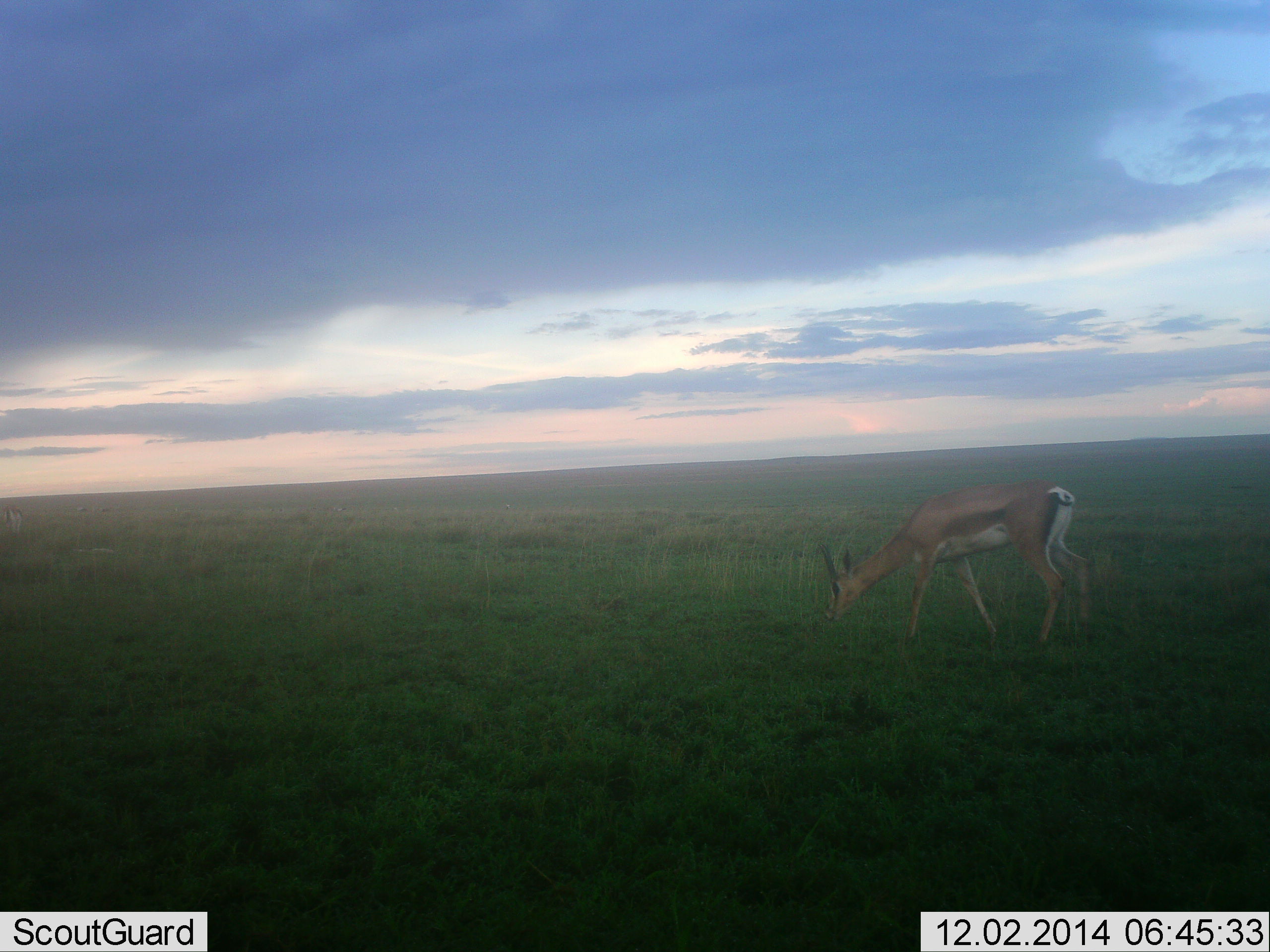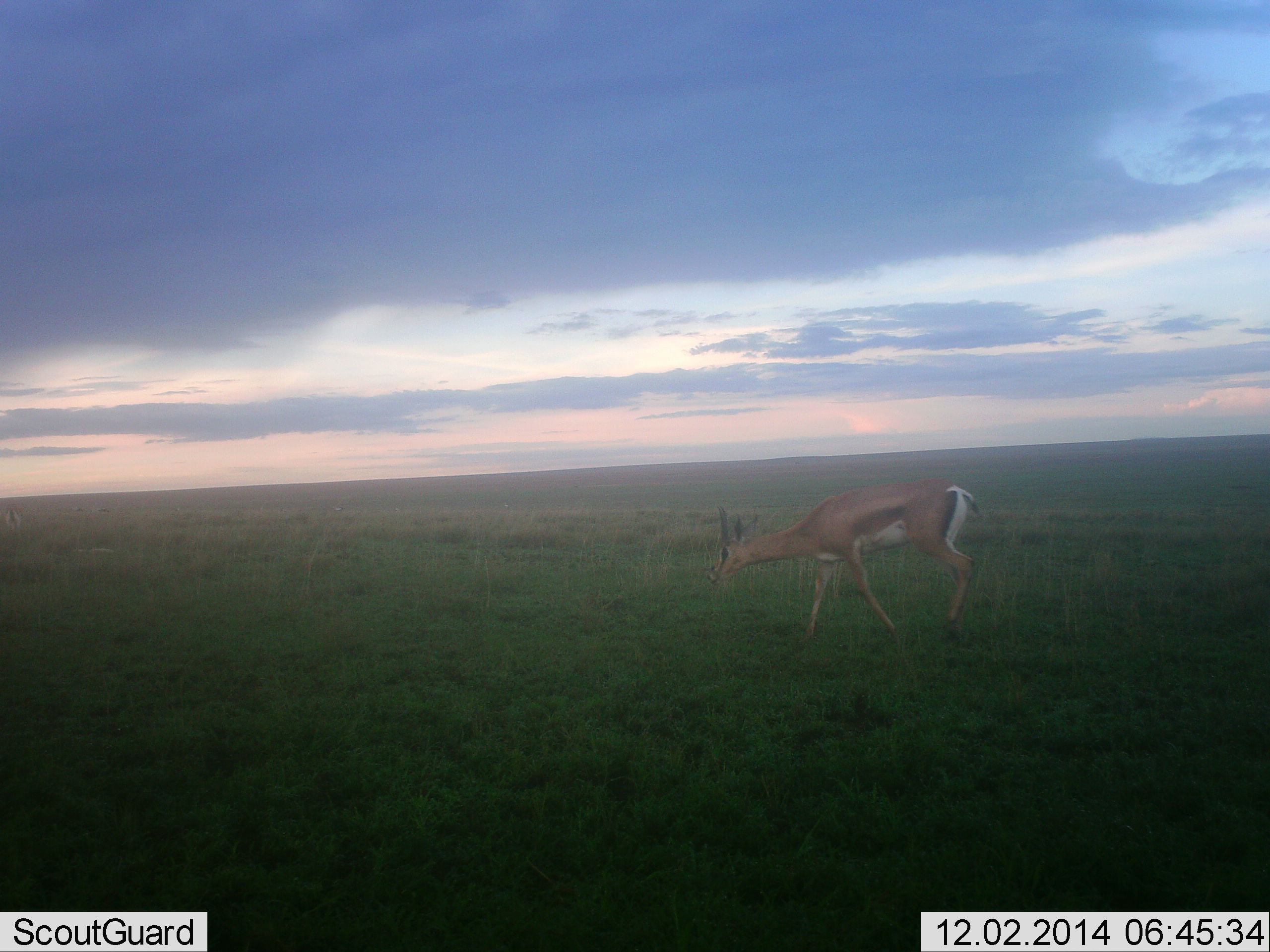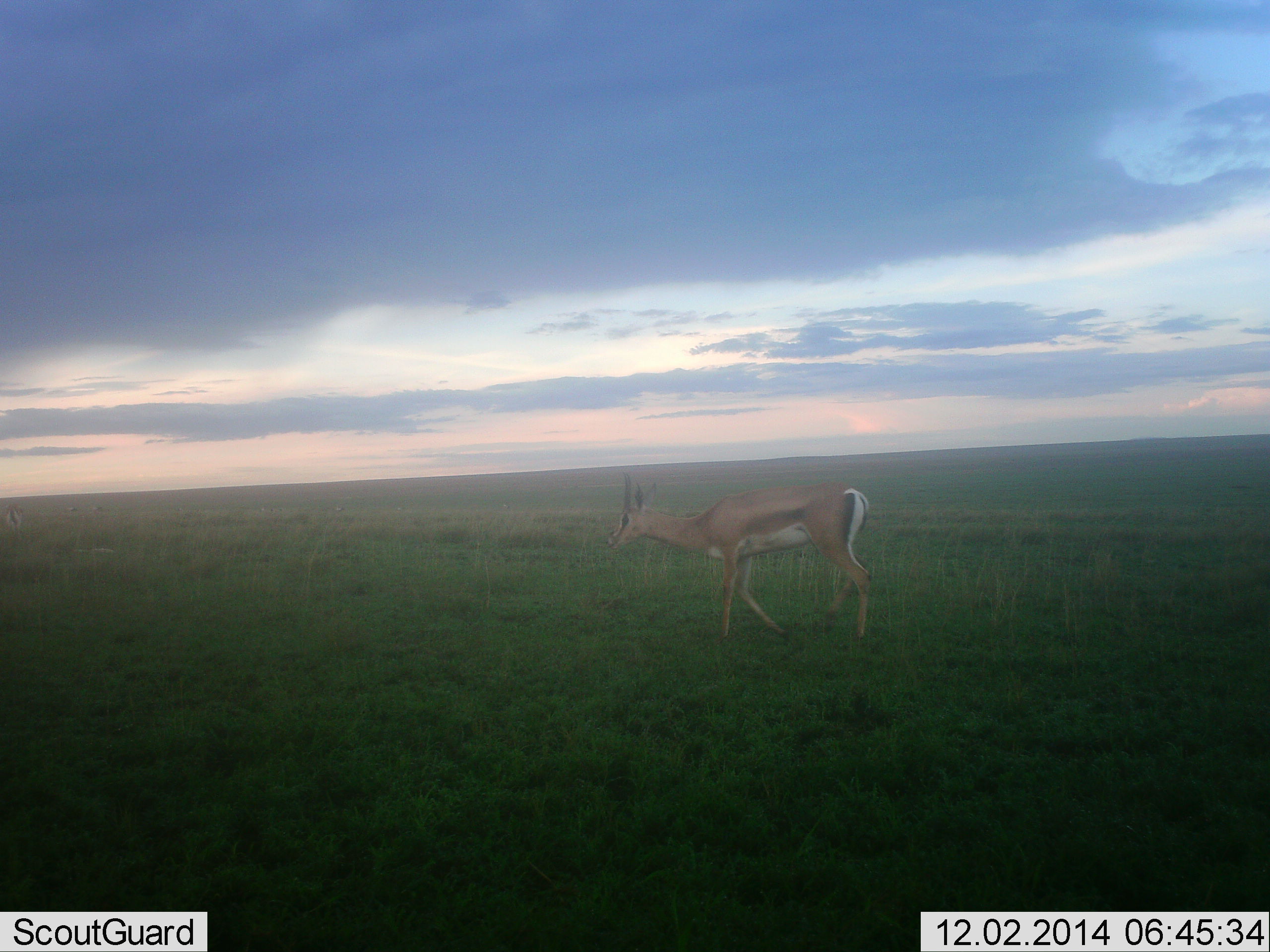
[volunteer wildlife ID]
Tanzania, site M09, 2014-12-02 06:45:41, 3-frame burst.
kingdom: Animalia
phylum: Chordata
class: Mammalia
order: Artiodactyla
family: Bovidae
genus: Nanger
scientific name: Nanger granti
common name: grant's gazelle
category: gazellegrants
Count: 1.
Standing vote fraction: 10%.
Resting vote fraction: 0%.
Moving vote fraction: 90%.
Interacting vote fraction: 0%.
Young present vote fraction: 0%.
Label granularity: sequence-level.